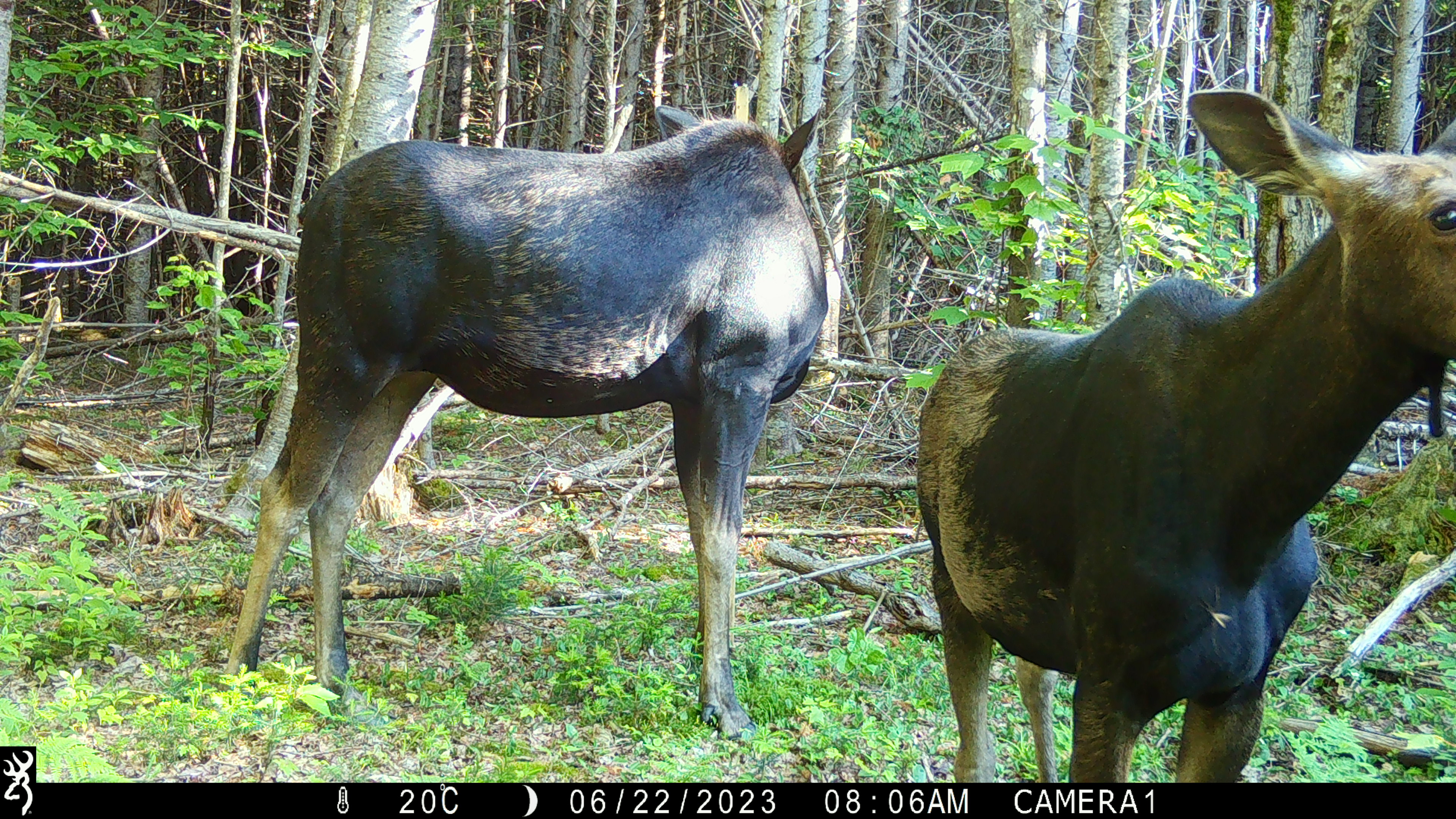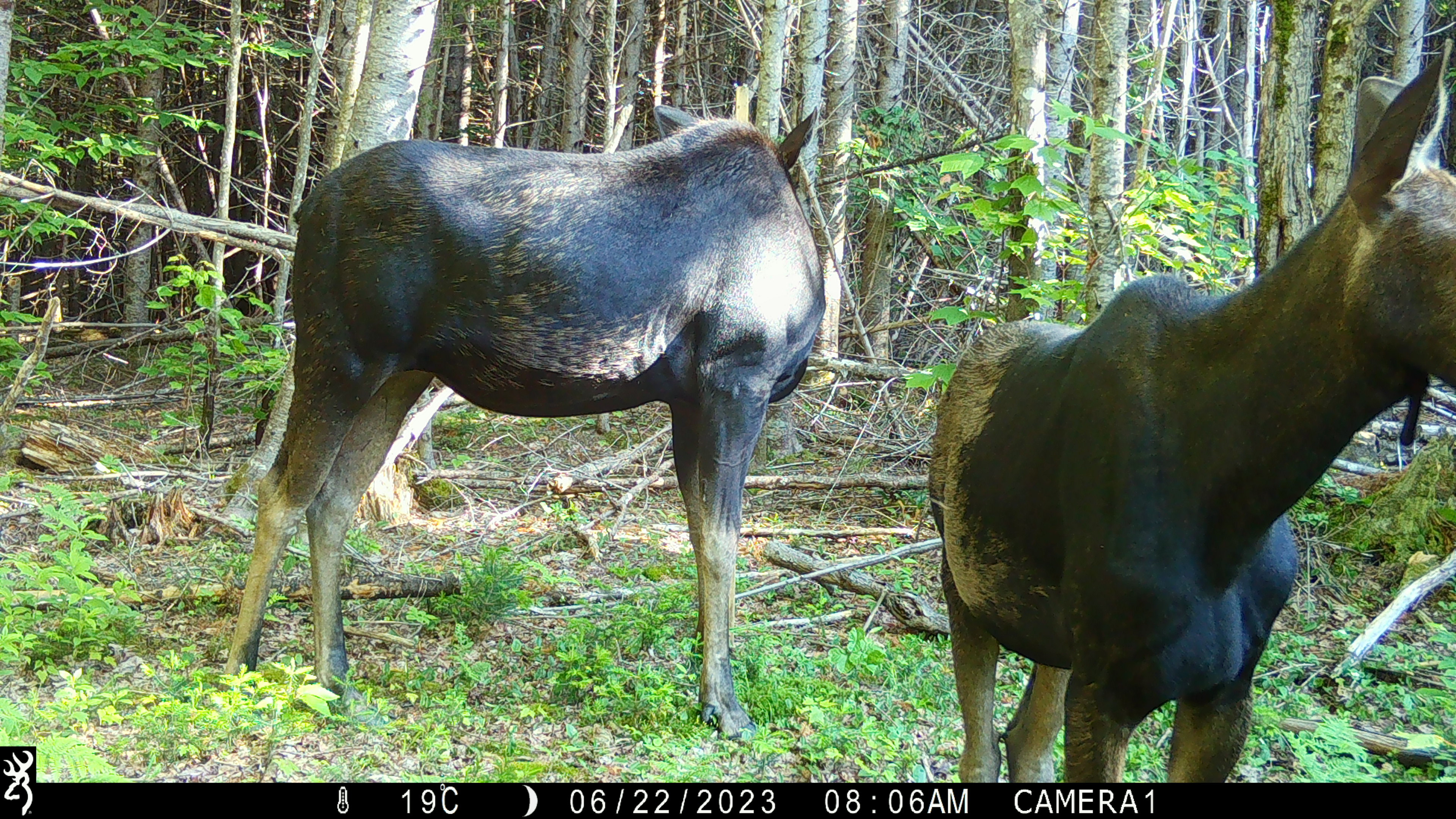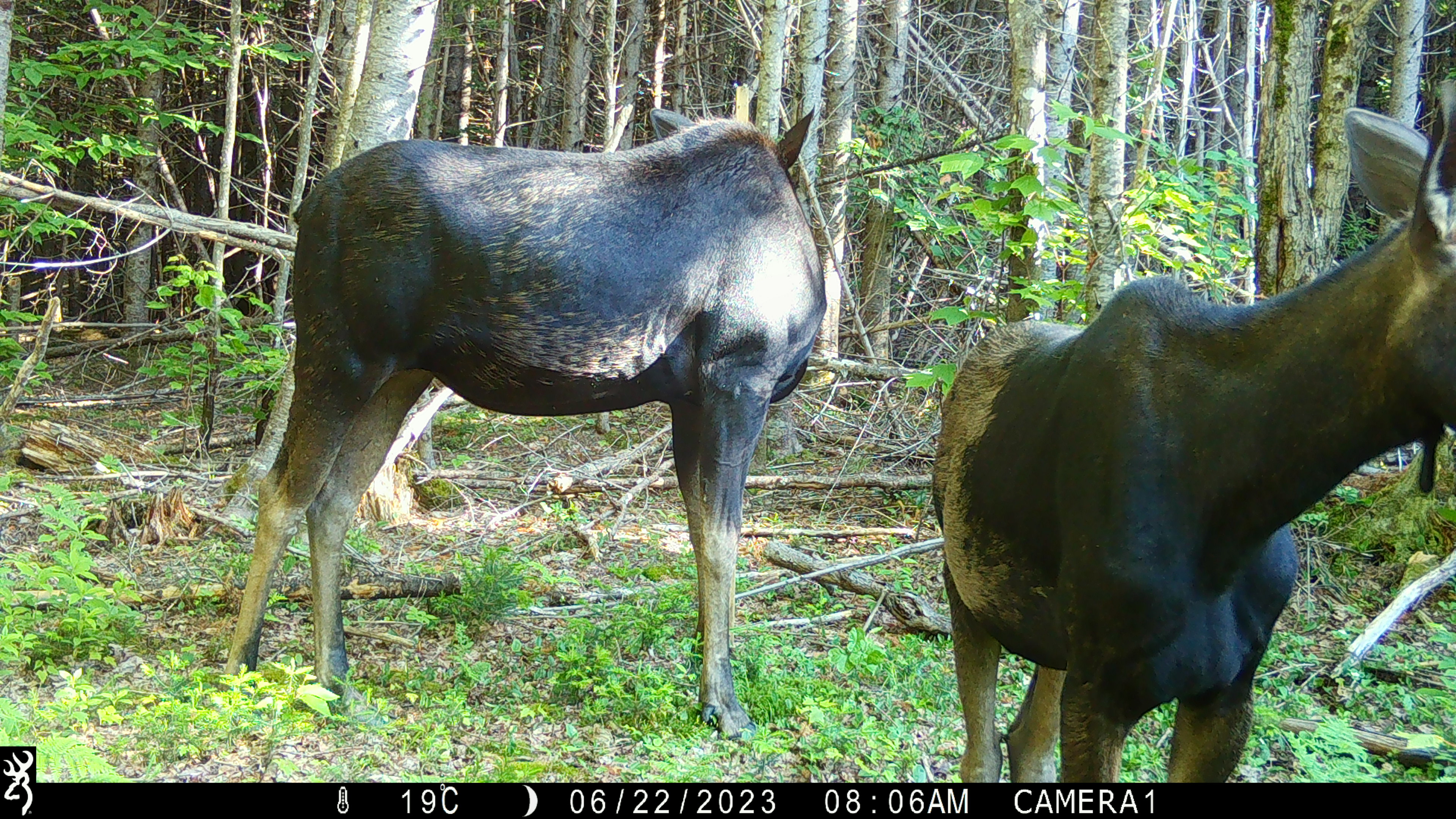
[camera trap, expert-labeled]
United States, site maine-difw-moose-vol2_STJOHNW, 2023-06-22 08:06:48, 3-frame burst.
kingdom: Animalia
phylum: Chordata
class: Mammalia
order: Artiodactyla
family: Cervidae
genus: Alces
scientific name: Alces alces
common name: moose